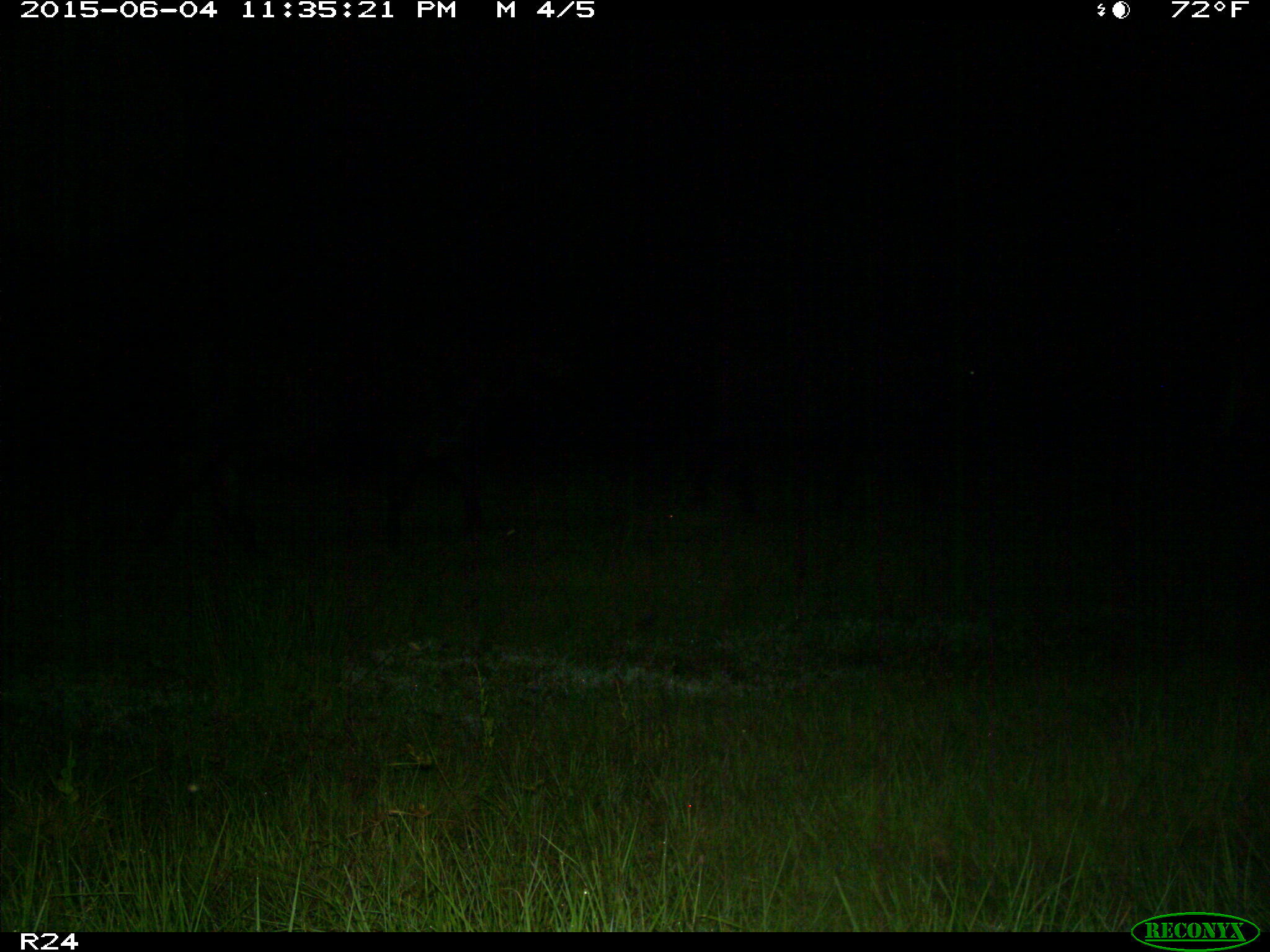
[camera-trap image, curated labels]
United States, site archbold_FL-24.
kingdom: Animalia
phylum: Chordata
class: Mammalia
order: Artiodactyla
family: Bovidae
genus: Bos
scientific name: Bos taurus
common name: domestic cow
Bos taurus (domestic cow).